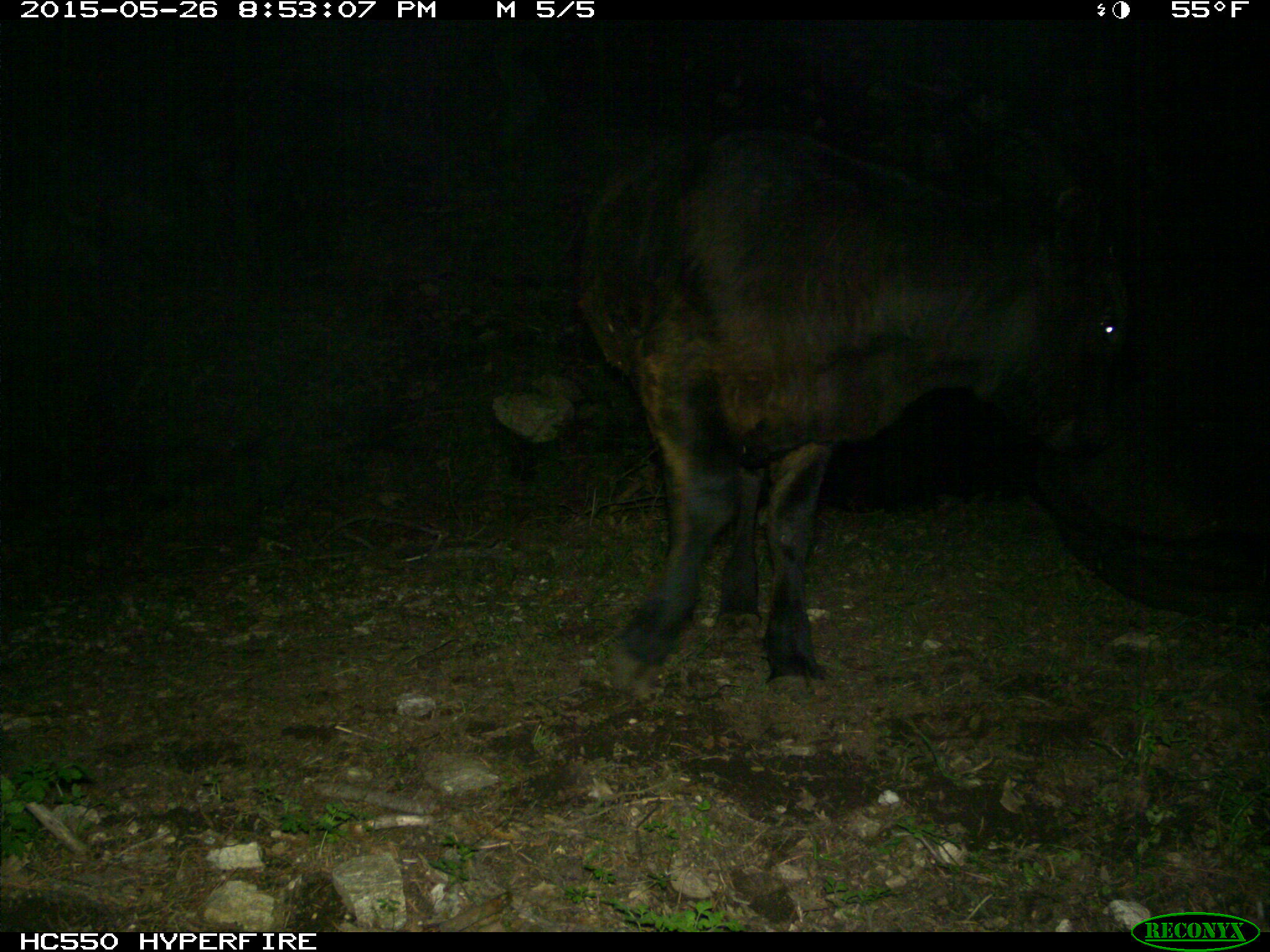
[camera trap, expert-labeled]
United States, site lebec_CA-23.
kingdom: Animalia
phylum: Chordata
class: Mammalia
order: Artiodactyla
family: Bovidae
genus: Bos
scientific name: Bos taurus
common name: domestic cow